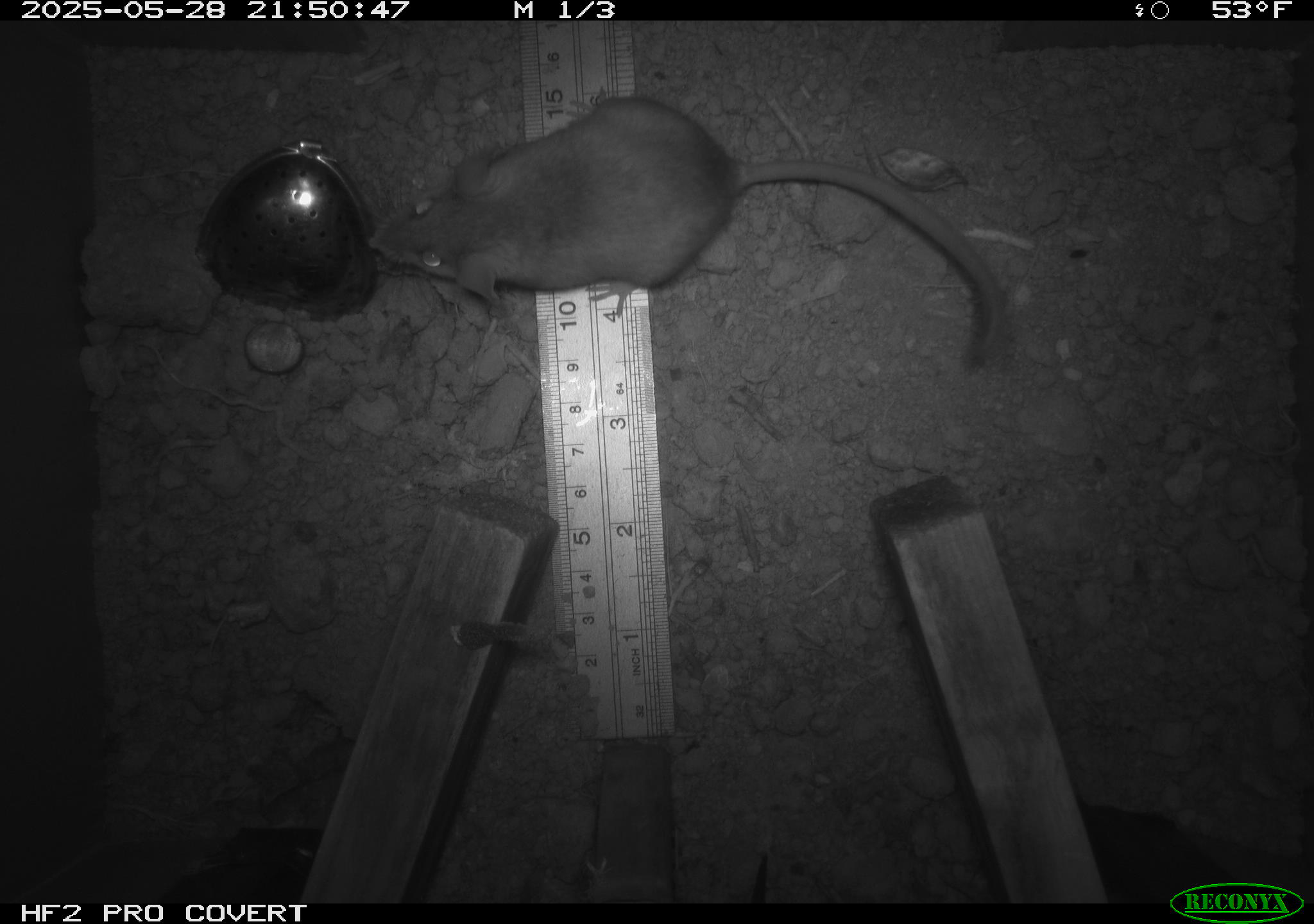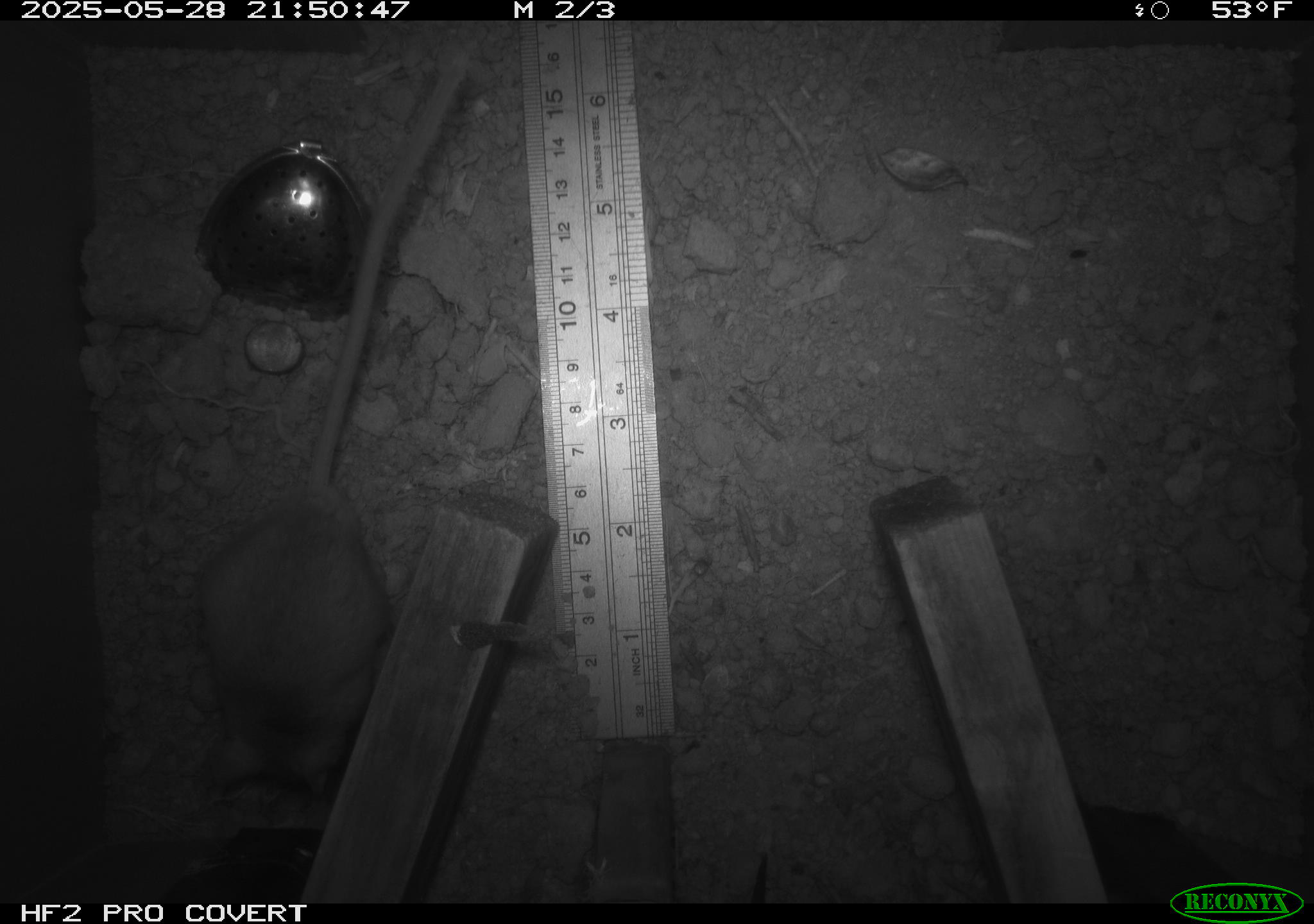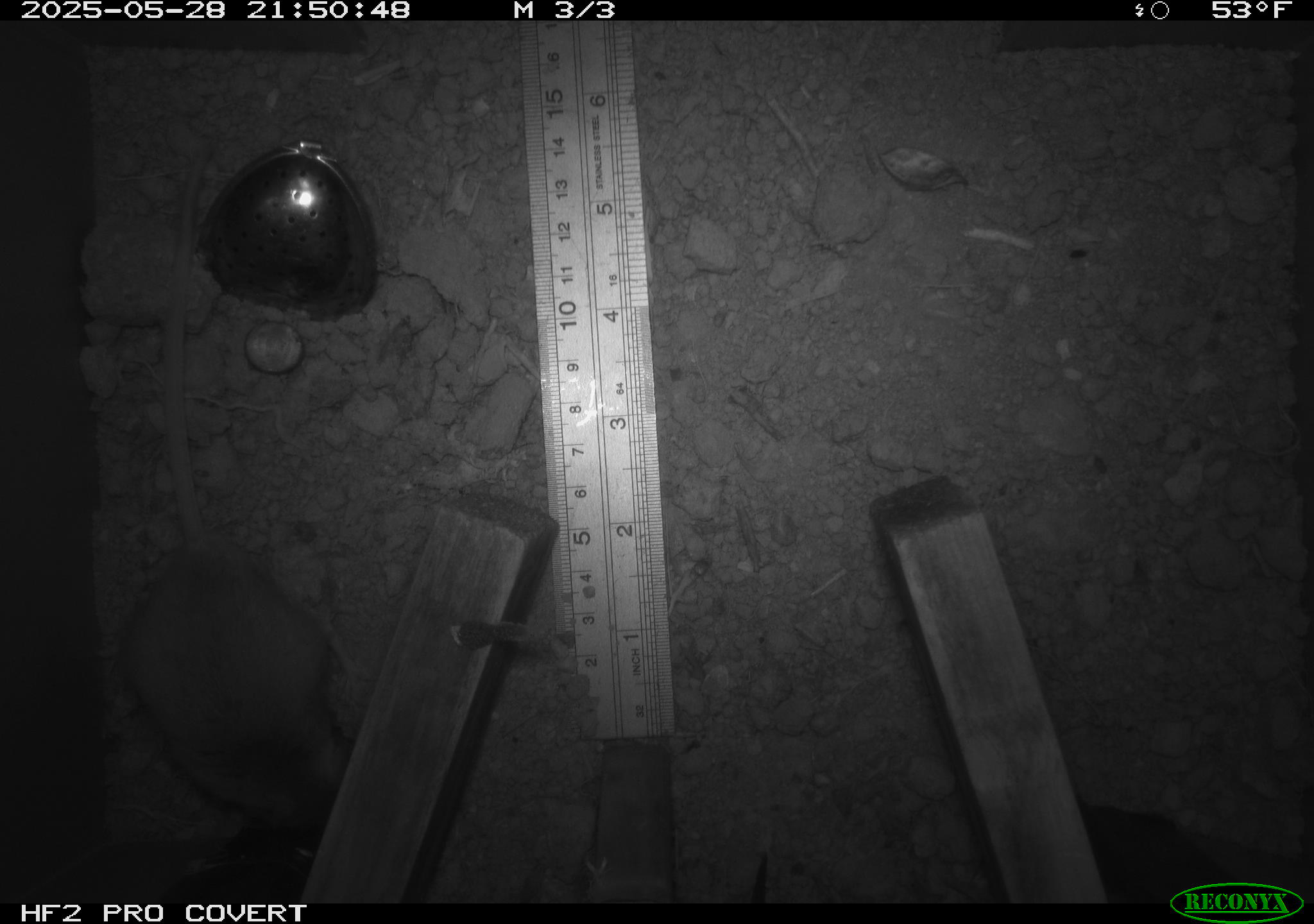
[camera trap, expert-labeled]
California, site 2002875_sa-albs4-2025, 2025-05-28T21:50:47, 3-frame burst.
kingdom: Animalia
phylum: Chordata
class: Mammalia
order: Rodentia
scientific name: Rodentia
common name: mouse species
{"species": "mouse species (Rodentia)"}